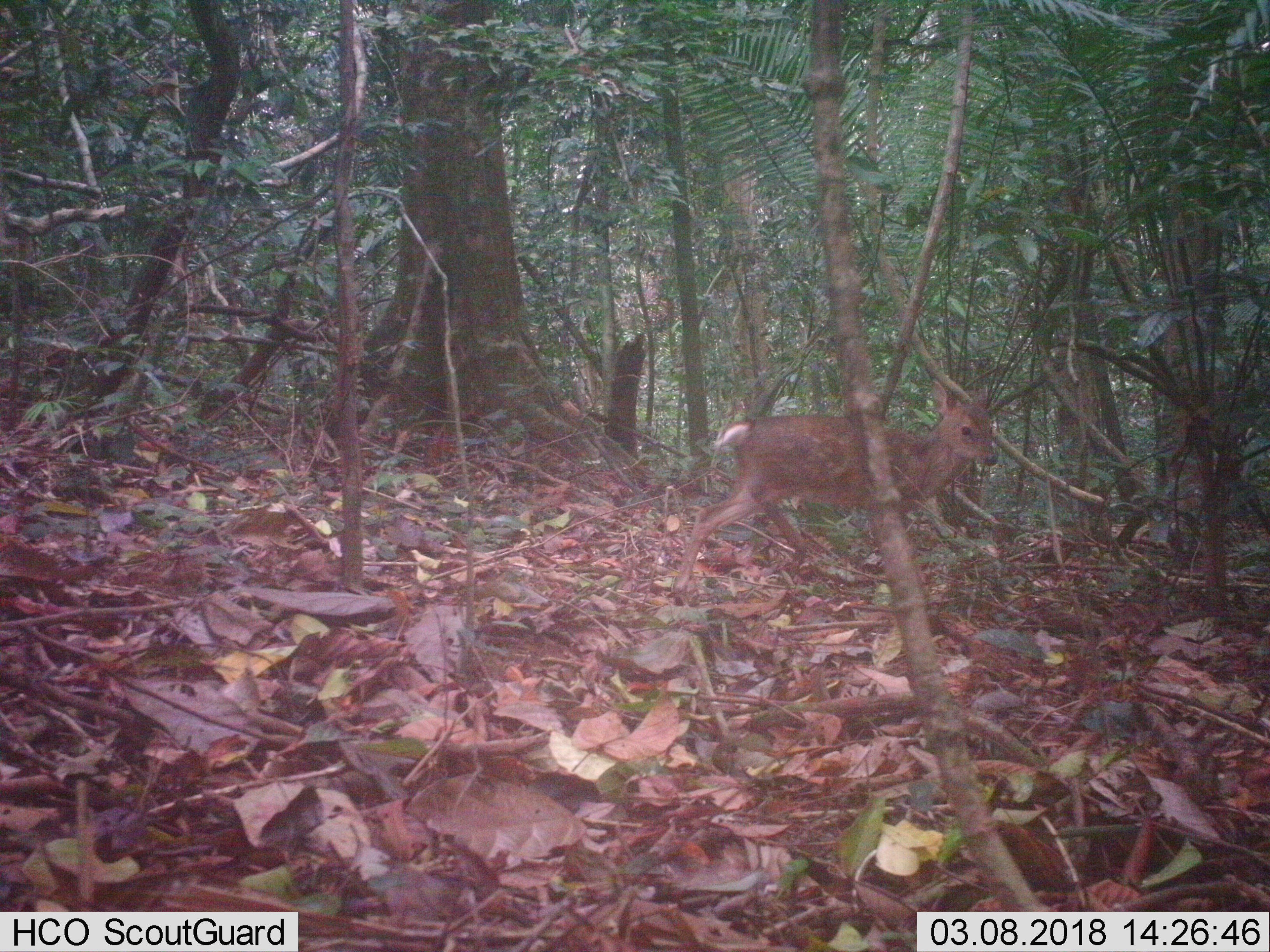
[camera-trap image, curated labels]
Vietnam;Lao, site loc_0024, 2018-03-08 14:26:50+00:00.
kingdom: Animalia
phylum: Chordata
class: Mammalia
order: Artiodactyla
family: Cervidae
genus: Muntiacus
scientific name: Muntiacus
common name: muntjacs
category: unidentified muntjac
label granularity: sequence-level